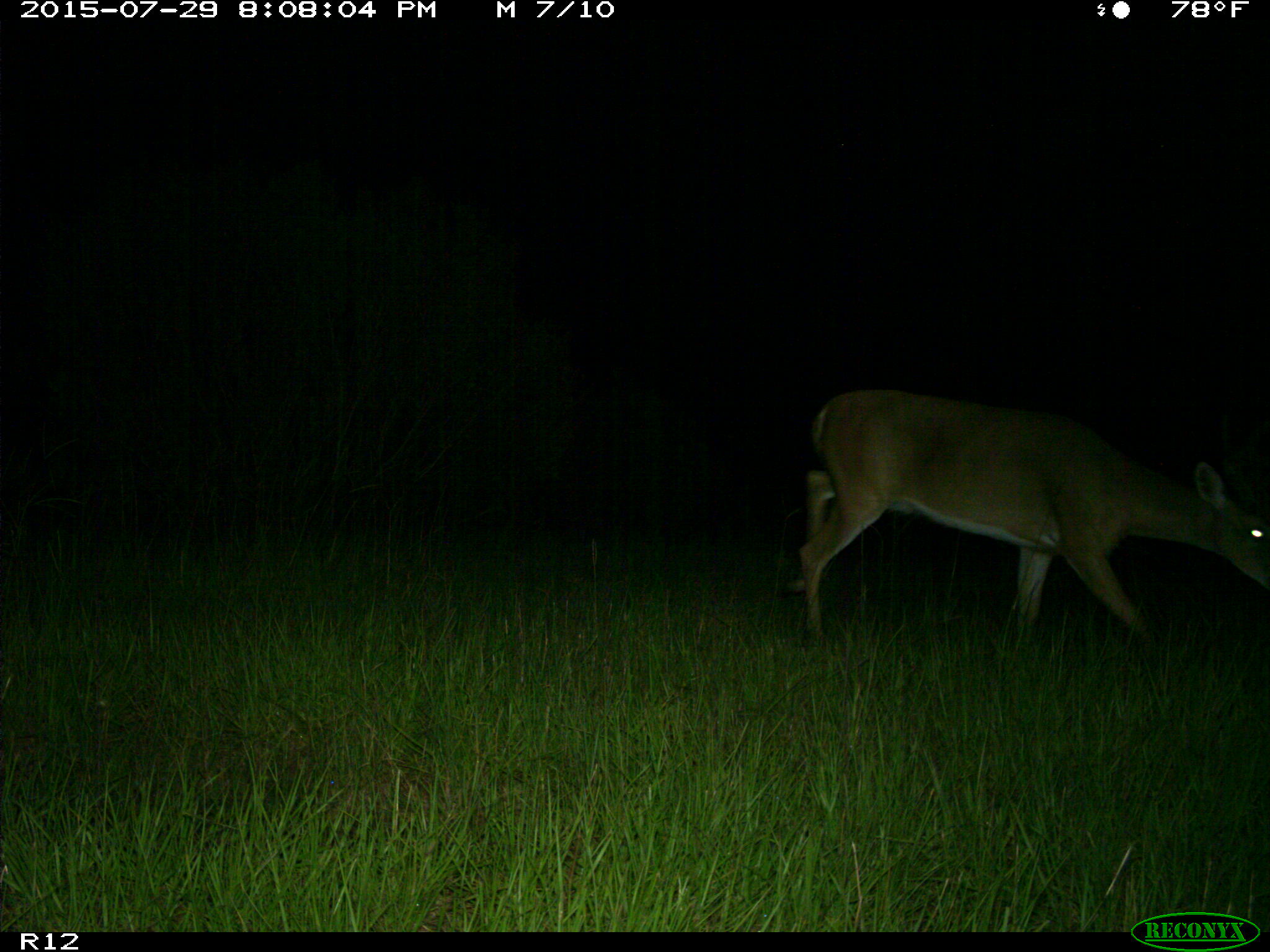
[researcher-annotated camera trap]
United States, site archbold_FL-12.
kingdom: Animalia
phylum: Chordata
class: Mammalia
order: Artiodactyla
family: Cervidae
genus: Odocoileus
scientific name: Odocoileus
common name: deer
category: unidentified deer